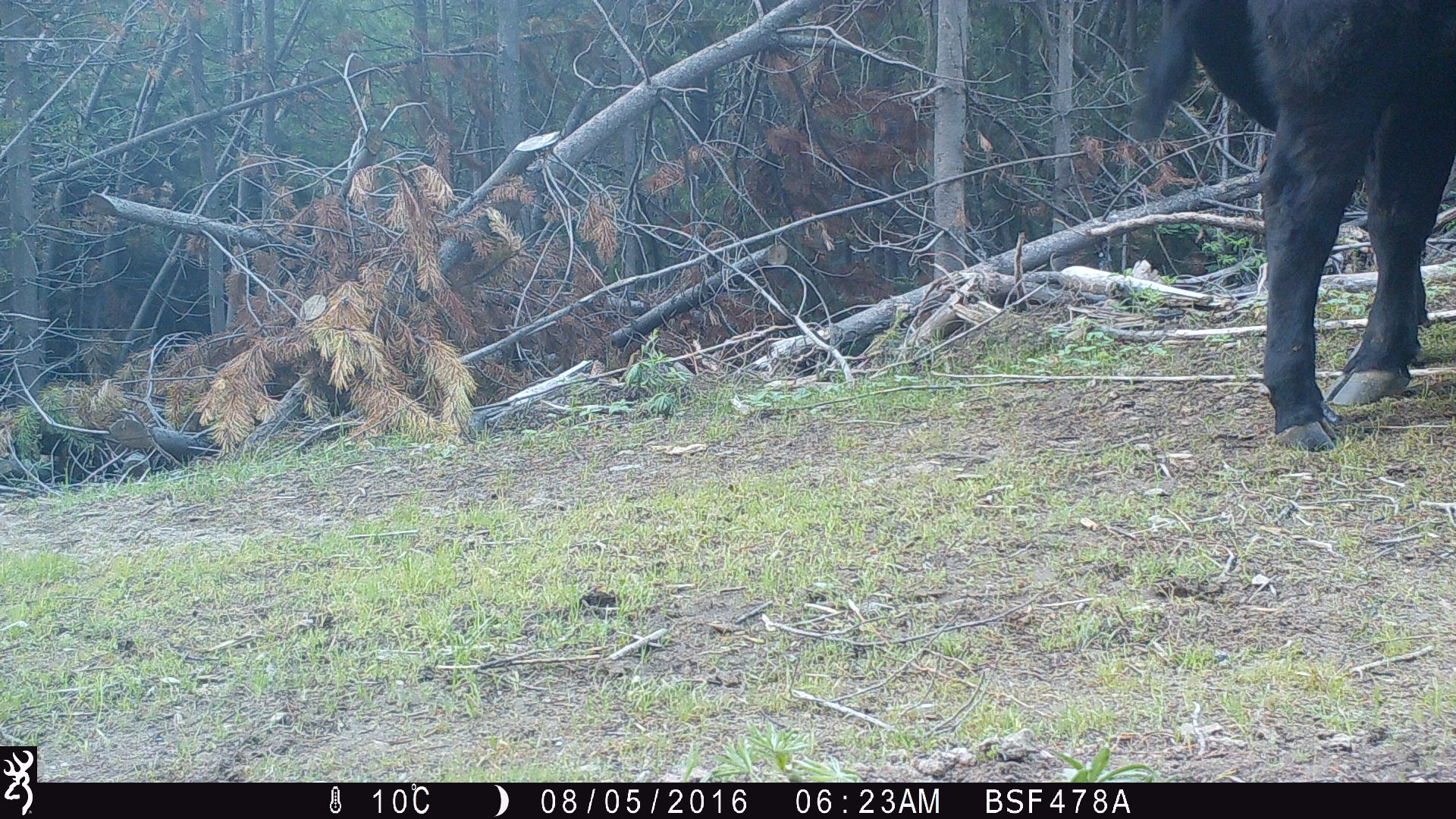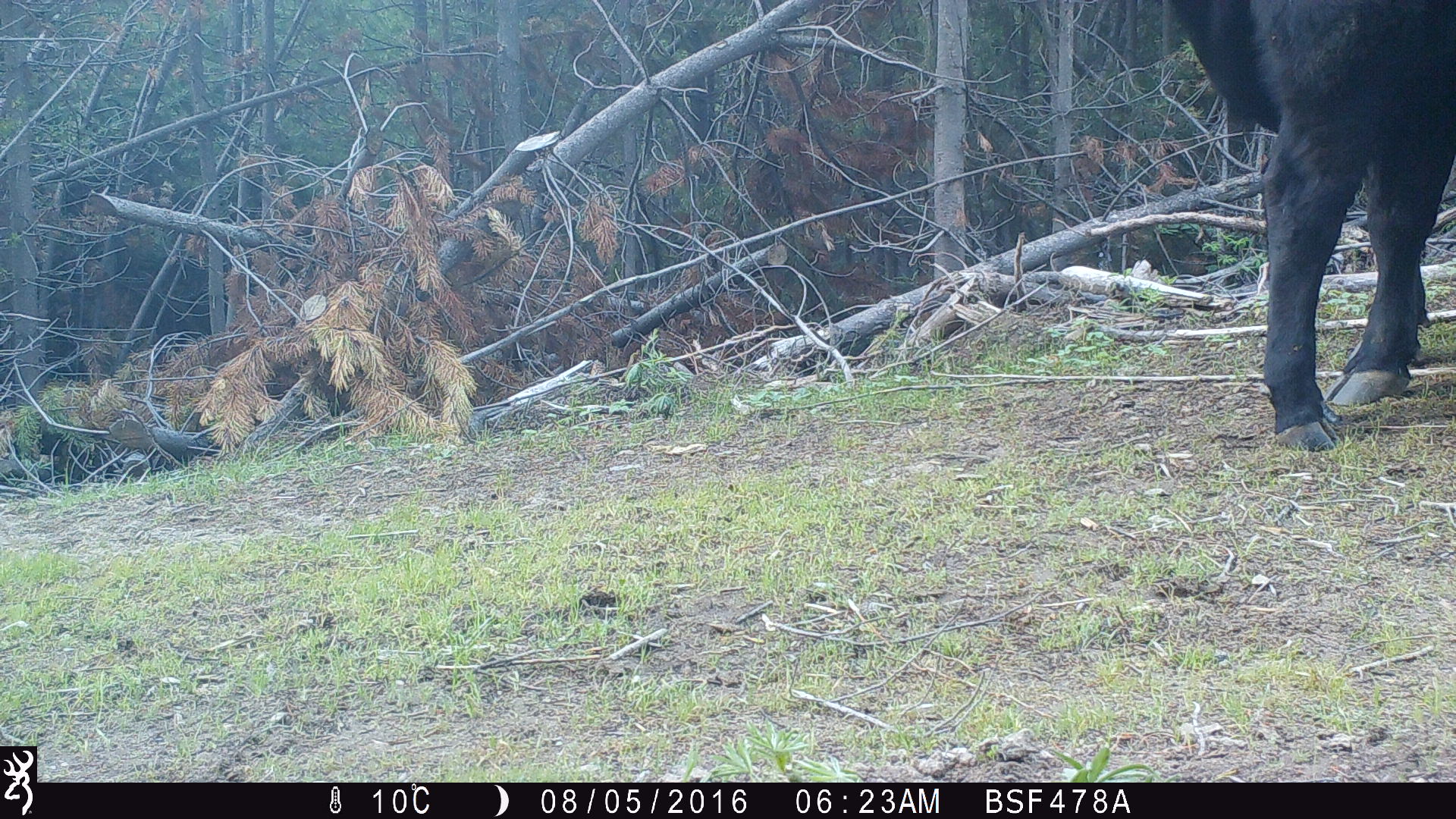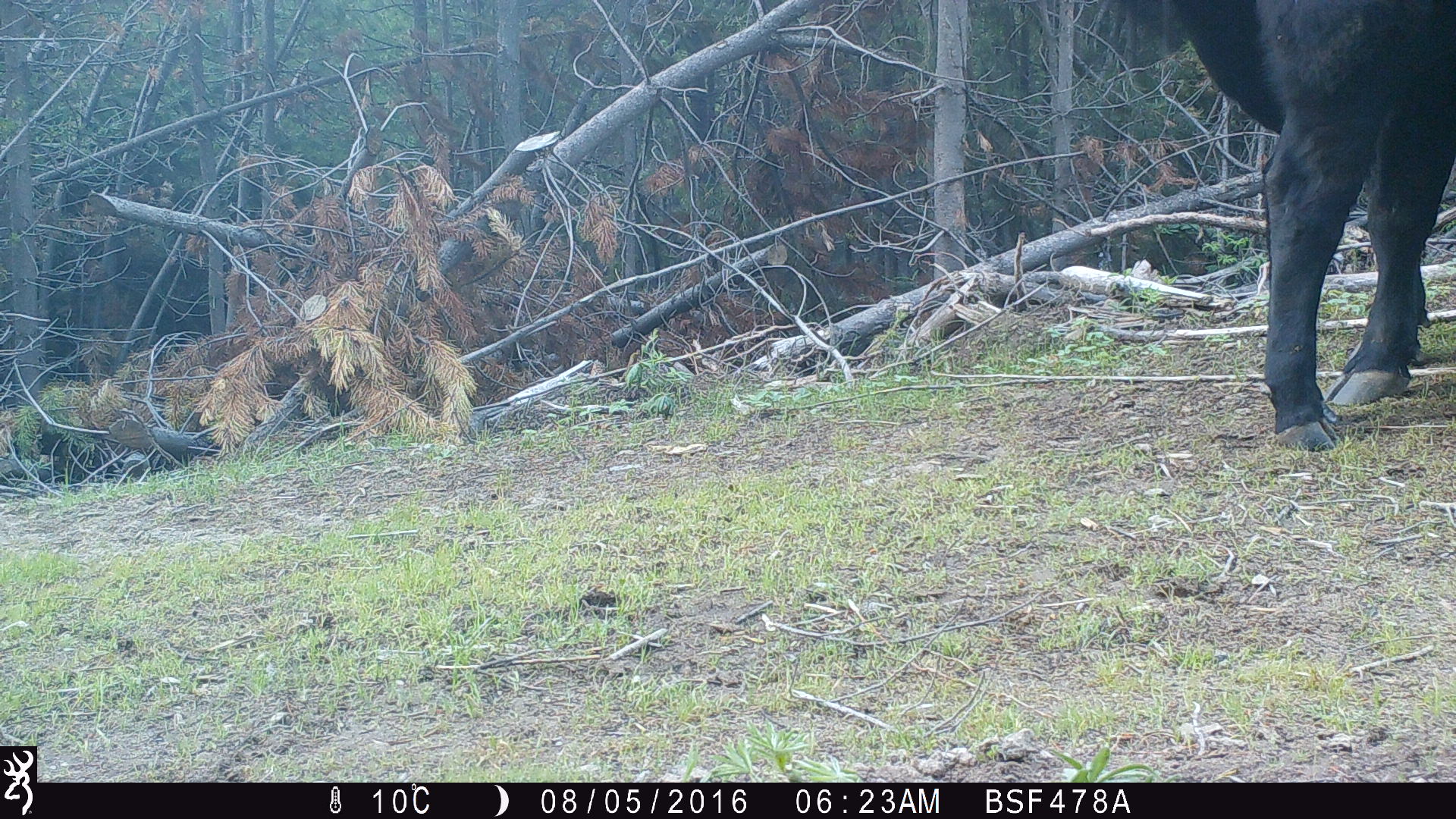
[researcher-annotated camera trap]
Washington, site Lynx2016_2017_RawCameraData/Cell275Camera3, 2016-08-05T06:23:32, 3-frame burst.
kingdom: Animalia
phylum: Chordata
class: Mammalia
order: Artiodactyla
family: Bovidae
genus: Bos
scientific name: Bos taurus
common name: domestic cattle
Domestic cattle (Bos taurus). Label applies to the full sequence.